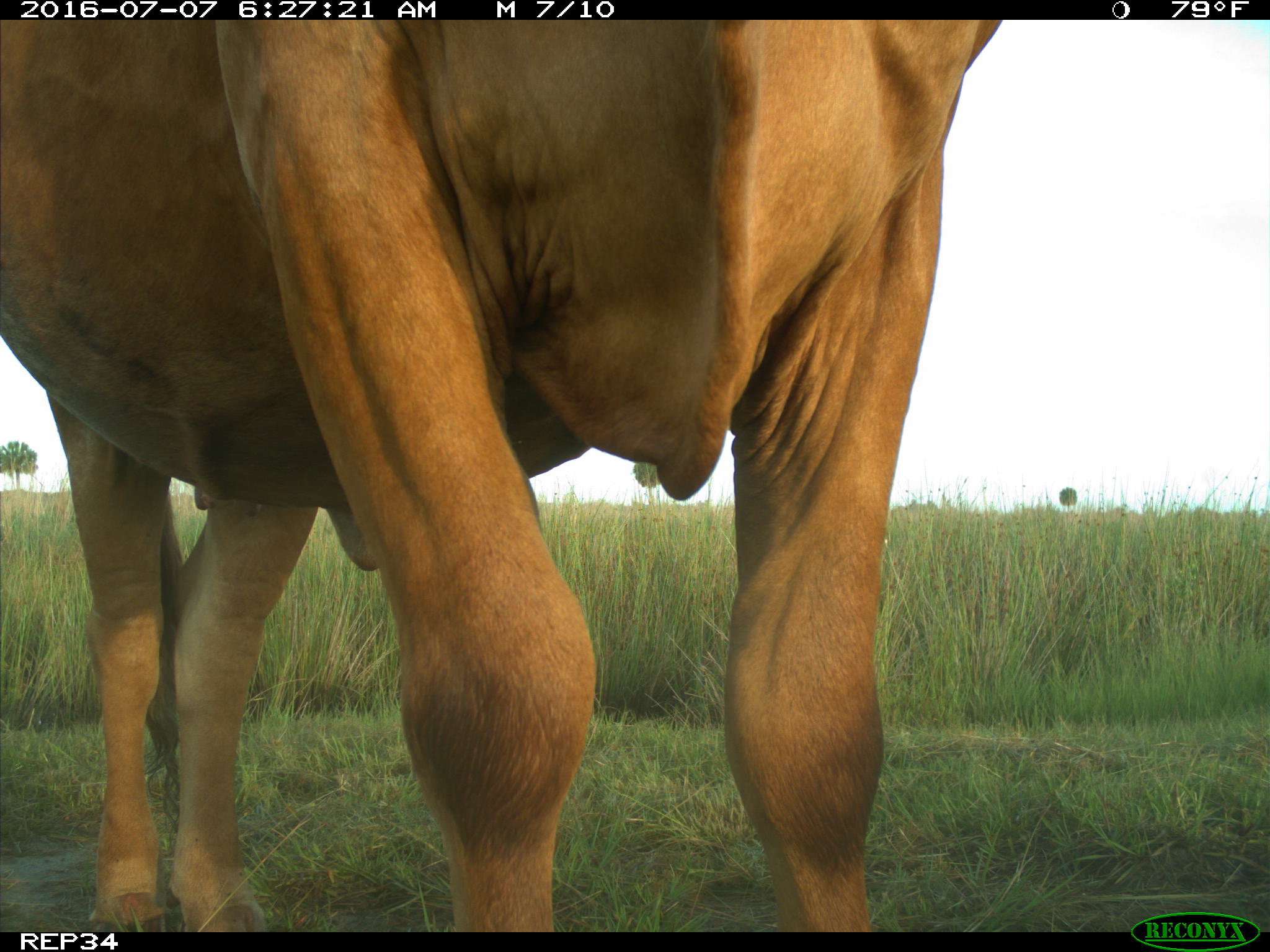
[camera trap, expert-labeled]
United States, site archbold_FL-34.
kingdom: Animalia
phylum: Chordata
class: Mammalia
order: Artiodactyla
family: Bovidae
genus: Bos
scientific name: Bos taurus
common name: domestic cow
Bos taurus (domestic cow).